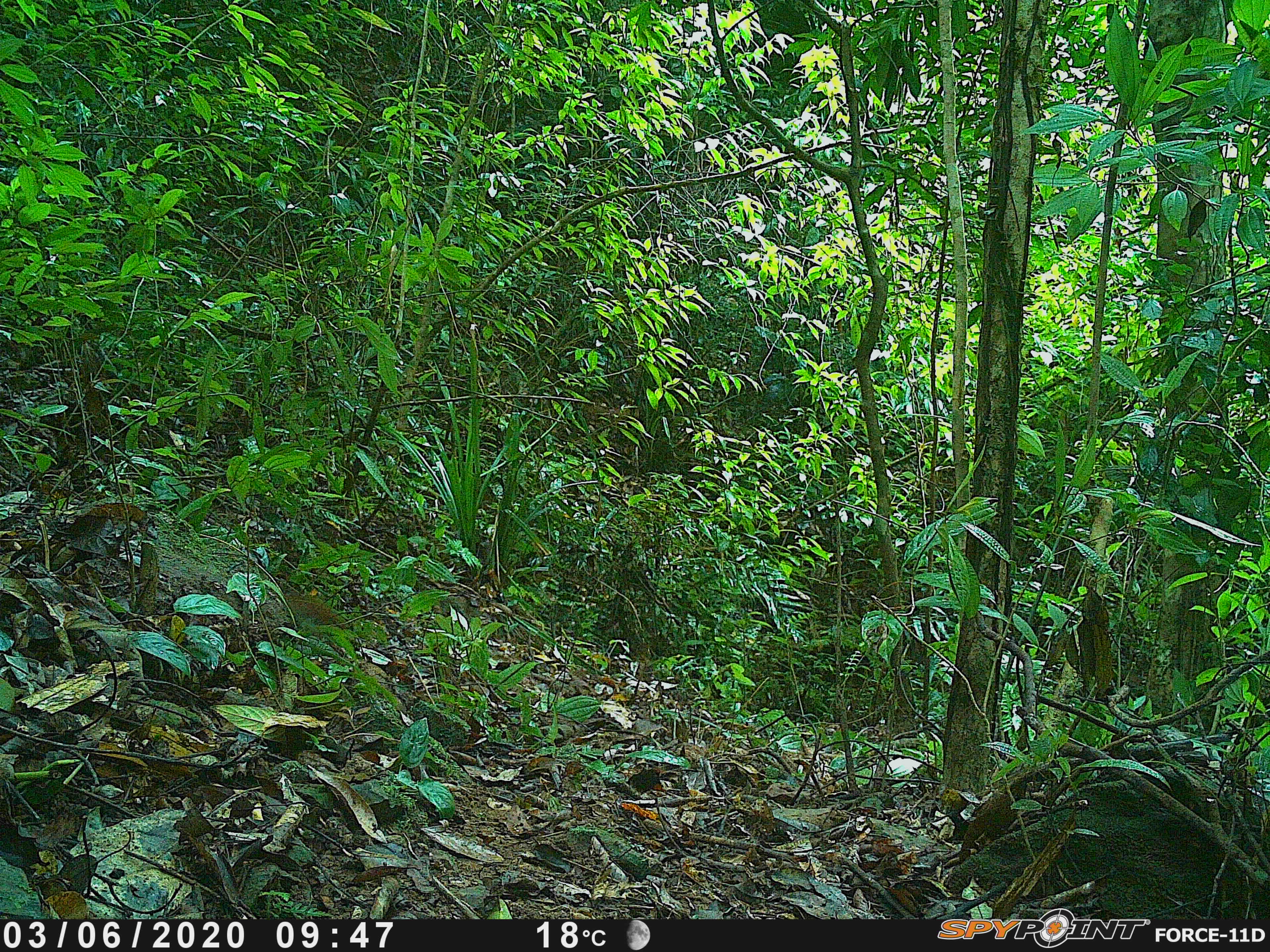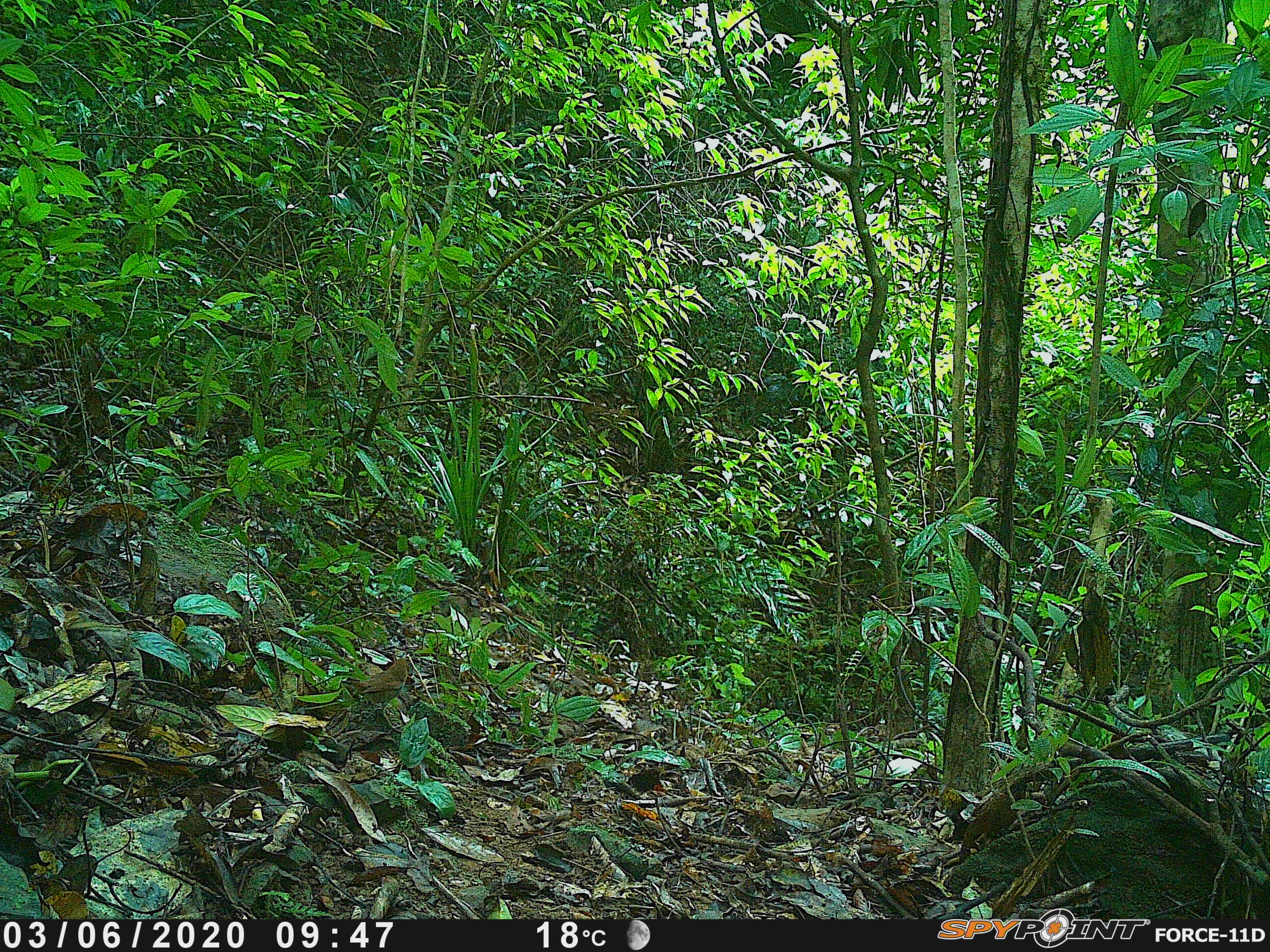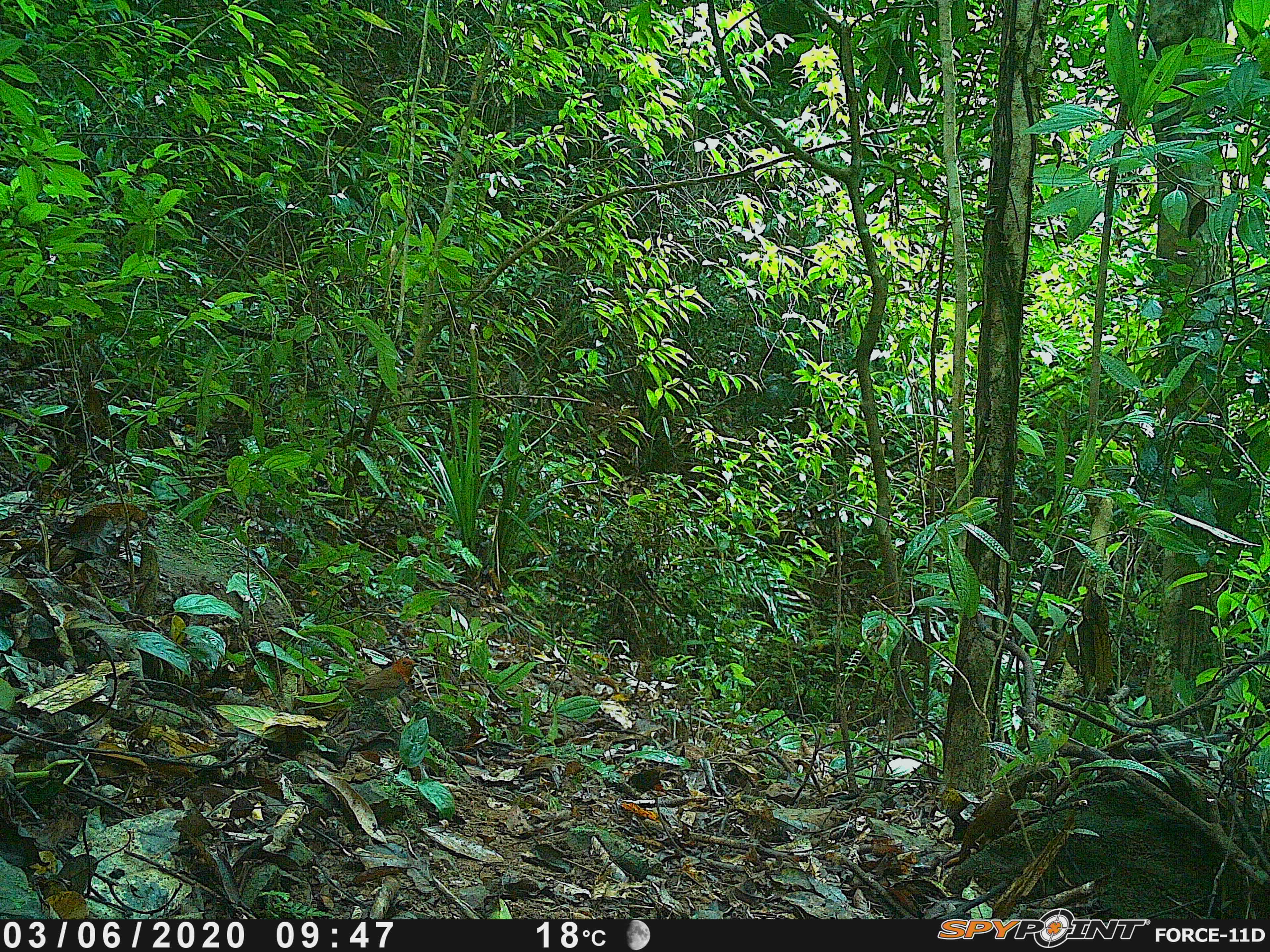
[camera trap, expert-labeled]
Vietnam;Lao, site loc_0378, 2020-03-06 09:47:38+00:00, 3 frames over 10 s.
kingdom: Animalia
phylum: Chordata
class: Aves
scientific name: Aves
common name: bird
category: unidentified bird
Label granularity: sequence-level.